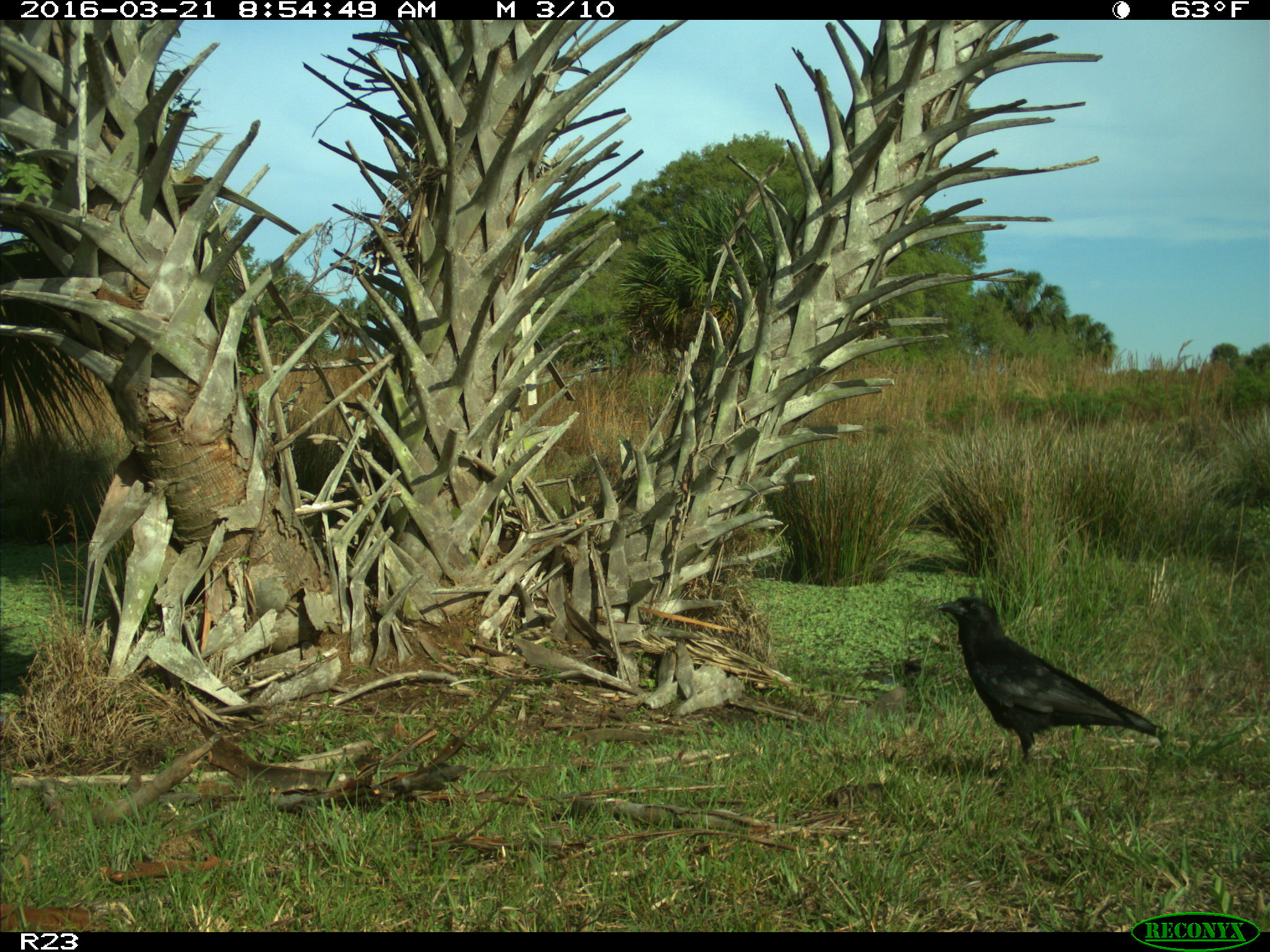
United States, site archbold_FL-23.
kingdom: Animalia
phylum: Chordata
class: Aves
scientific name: Aves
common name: birds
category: unidentified bird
Unidentified bird (birds) (Aves).